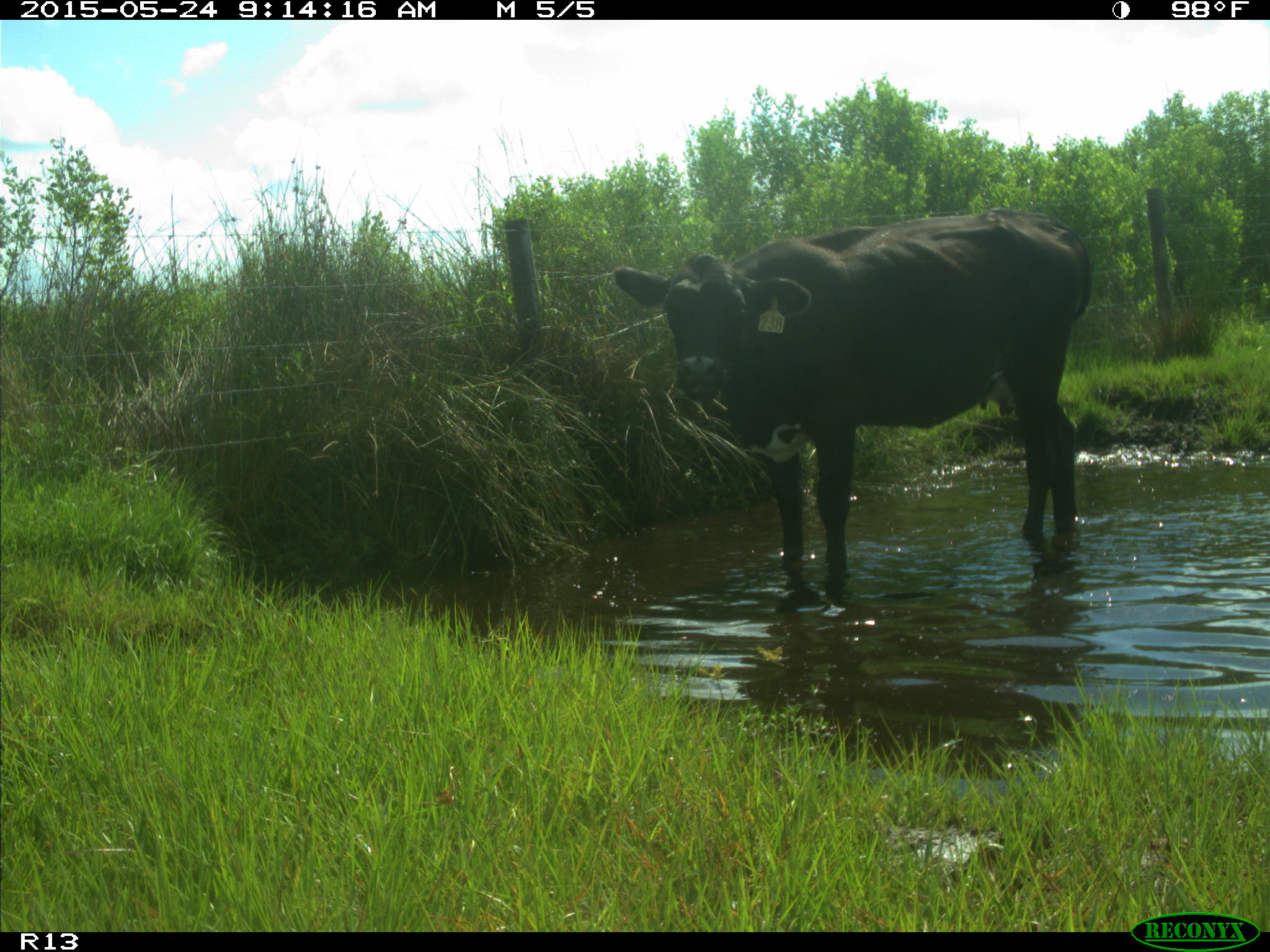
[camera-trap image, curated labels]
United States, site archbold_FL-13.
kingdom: Animalia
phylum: Chordata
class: Mammalia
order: Artiodactyla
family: Bovidae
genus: Bos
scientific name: Bos taurus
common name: domestic cow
Bos taurus (domestic cow).